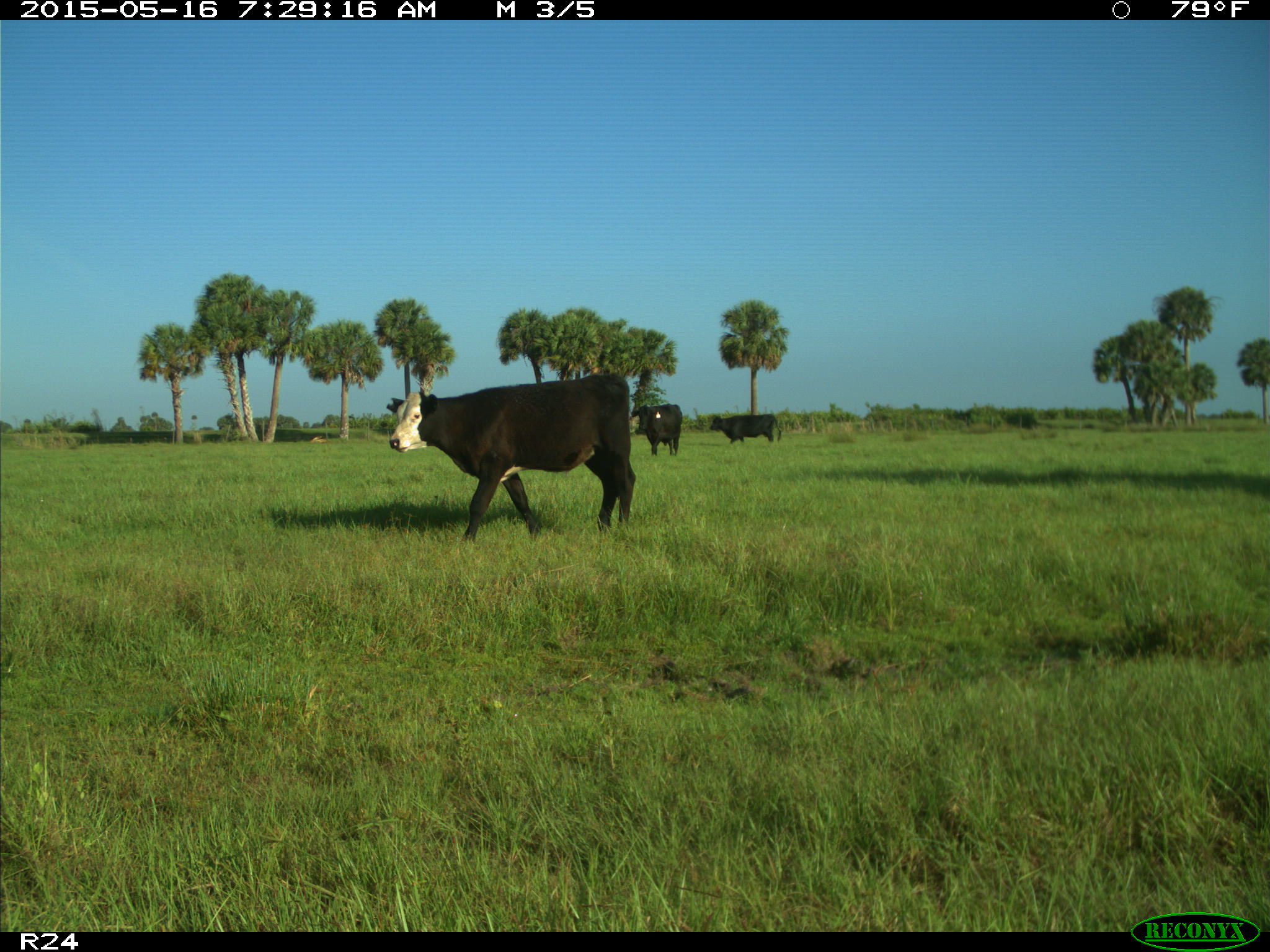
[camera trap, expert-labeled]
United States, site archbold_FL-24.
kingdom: Animalia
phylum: Chordata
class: Mammalia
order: Artiodactyla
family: Bovidae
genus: Bos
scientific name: Bos taurus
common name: domestic cow